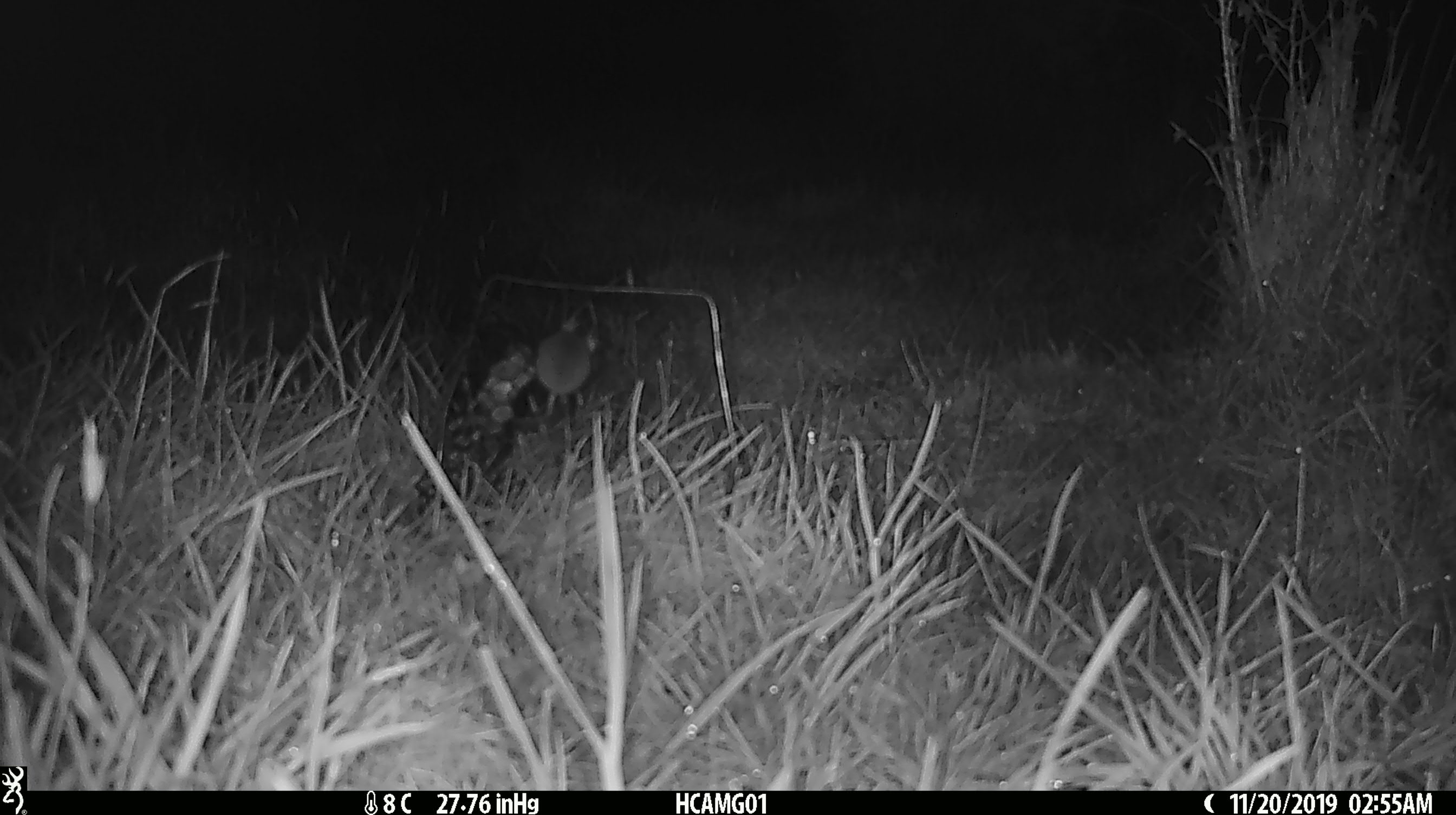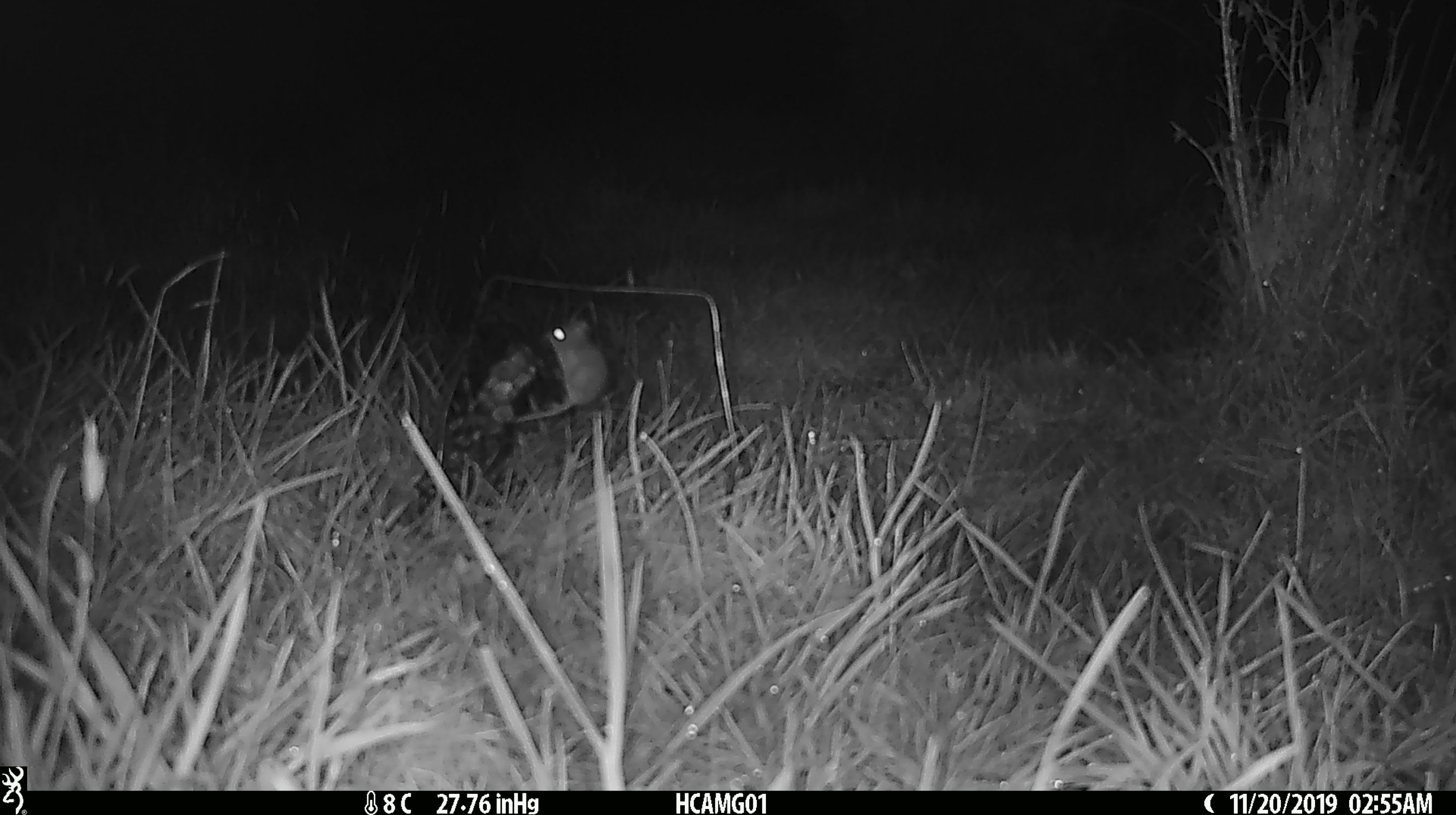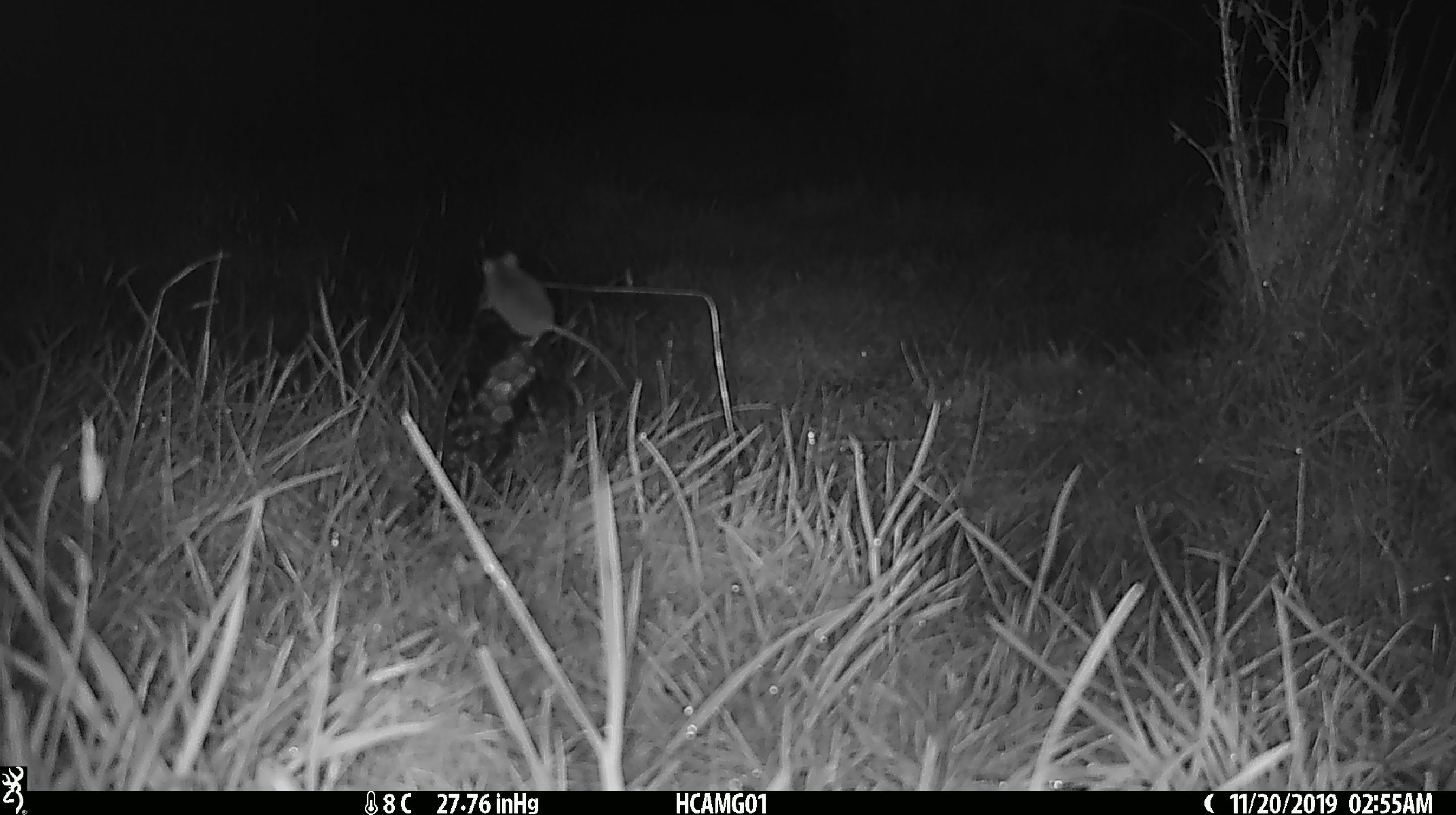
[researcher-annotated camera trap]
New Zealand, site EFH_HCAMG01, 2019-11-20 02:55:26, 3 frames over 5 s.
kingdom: Animalia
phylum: Chordata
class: Mammalia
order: Rodentia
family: Muridae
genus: Mus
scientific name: Mus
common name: mouse